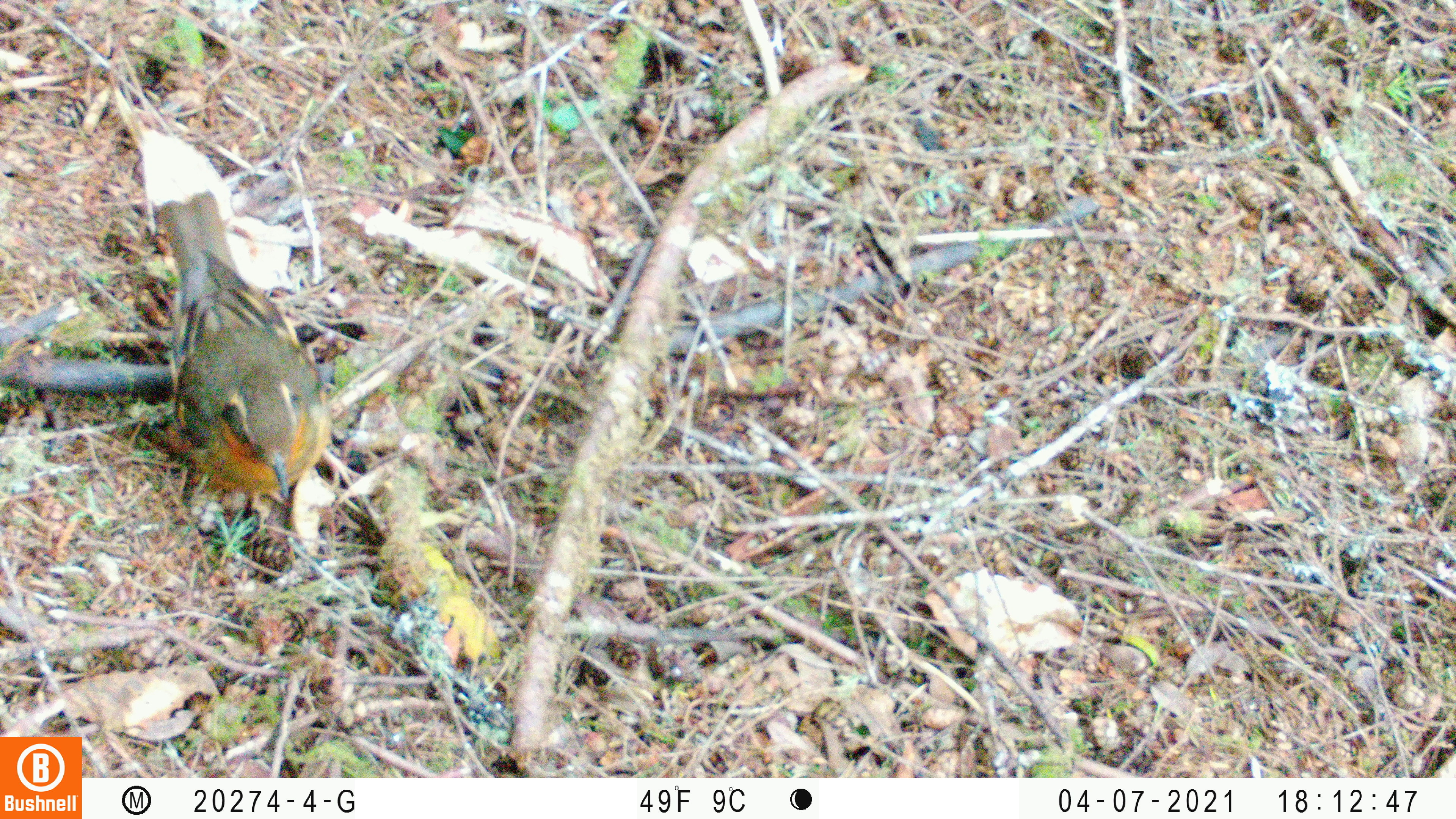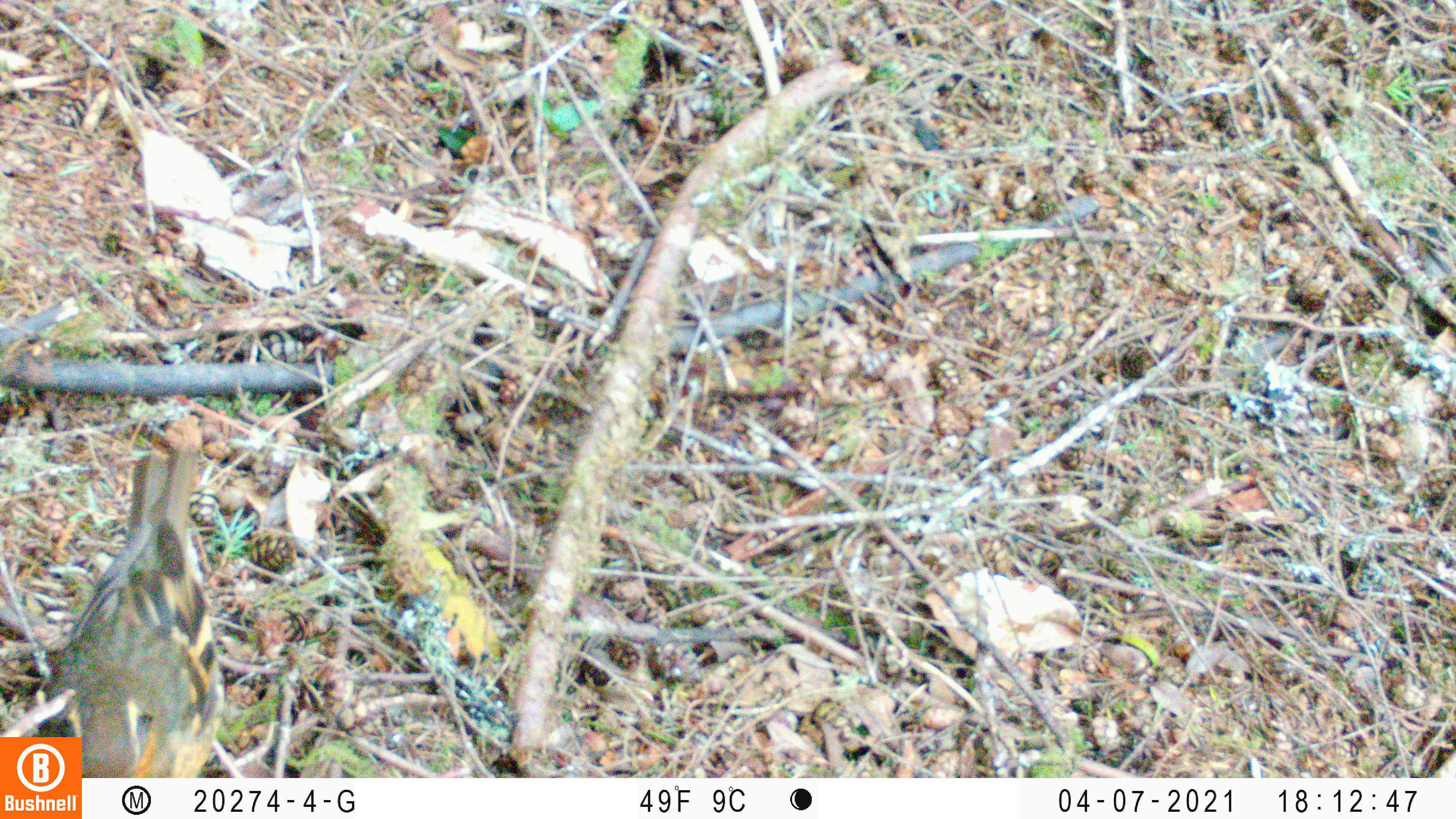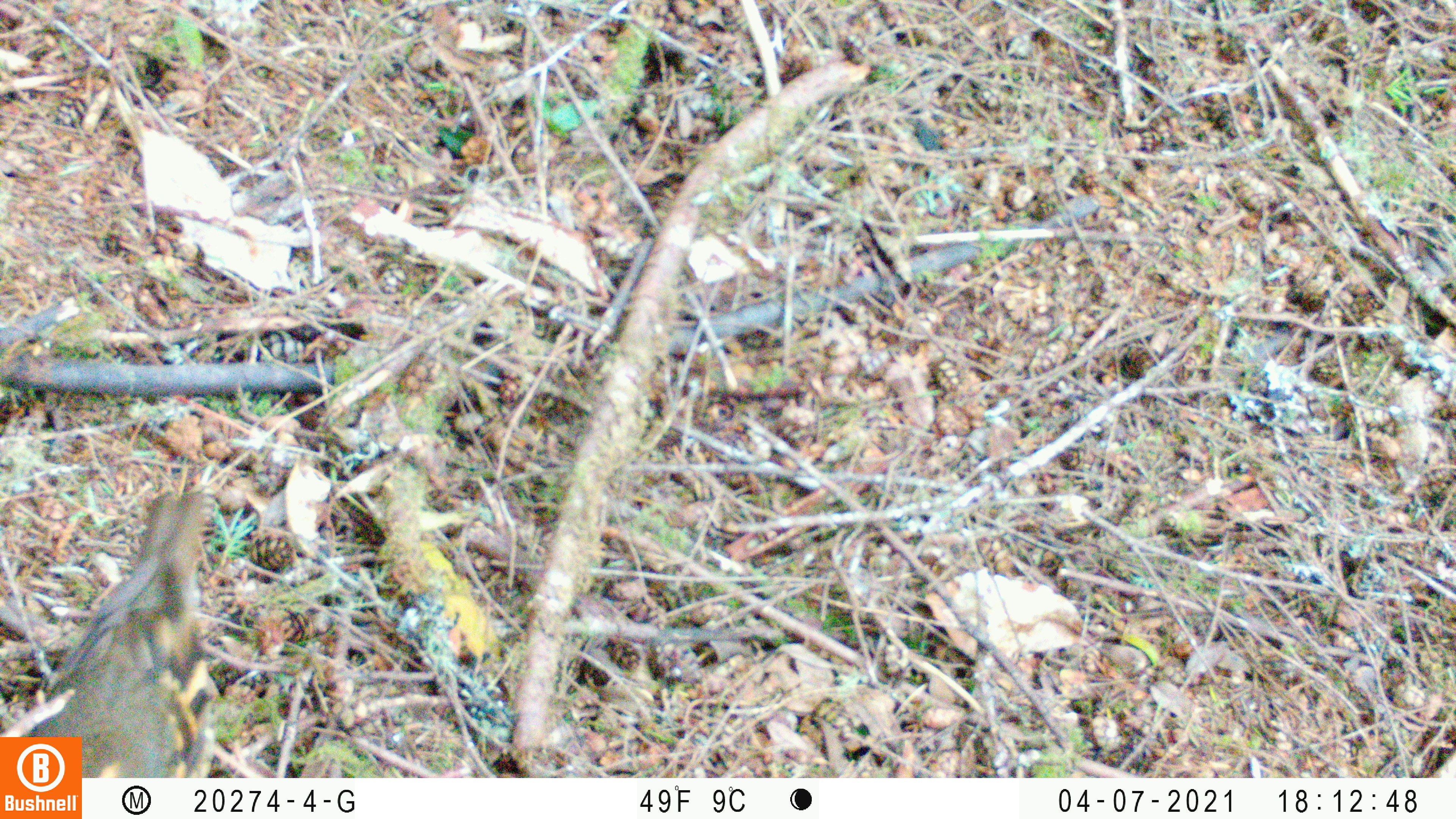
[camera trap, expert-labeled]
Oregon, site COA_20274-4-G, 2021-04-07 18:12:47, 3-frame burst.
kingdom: Animalia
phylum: Chordata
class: Aves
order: Passeriformes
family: Turdidae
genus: Ixoreus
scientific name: Ixoreus naevius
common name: varied thrush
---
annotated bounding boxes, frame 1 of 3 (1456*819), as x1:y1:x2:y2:
varied thrush: 140:190:339:527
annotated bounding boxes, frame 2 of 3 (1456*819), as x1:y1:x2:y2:
varied thrush: 82:444:234:776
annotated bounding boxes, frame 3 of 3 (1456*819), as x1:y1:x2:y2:
varied thrush: 85:478:233:774